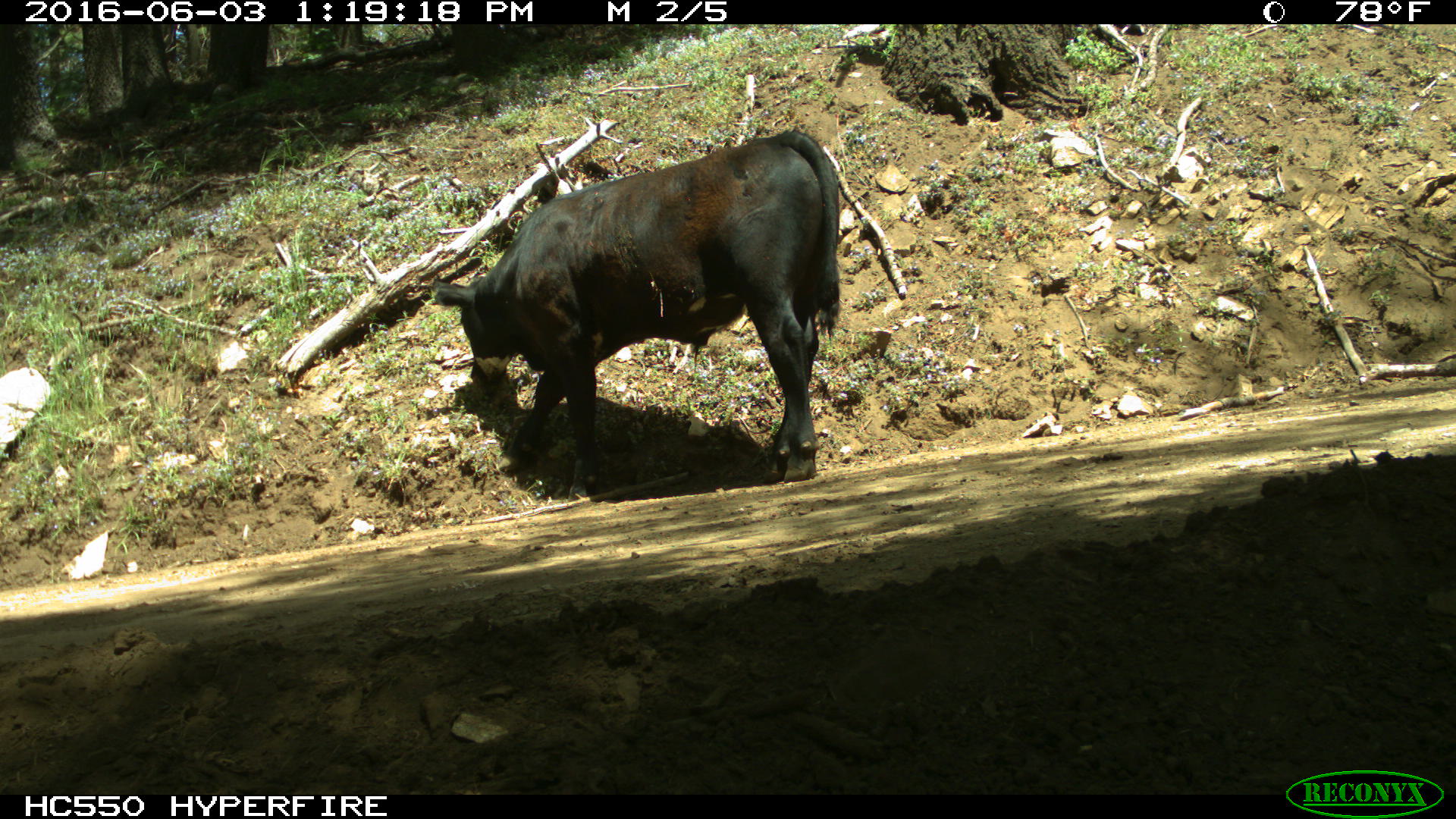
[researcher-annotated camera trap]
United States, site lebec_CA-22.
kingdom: Animalia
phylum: Chordata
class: Mammalia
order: Artiodactyla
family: Bovidae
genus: Bos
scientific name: Bos taurus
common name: domestic cow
Bos taurus (domestic cow).